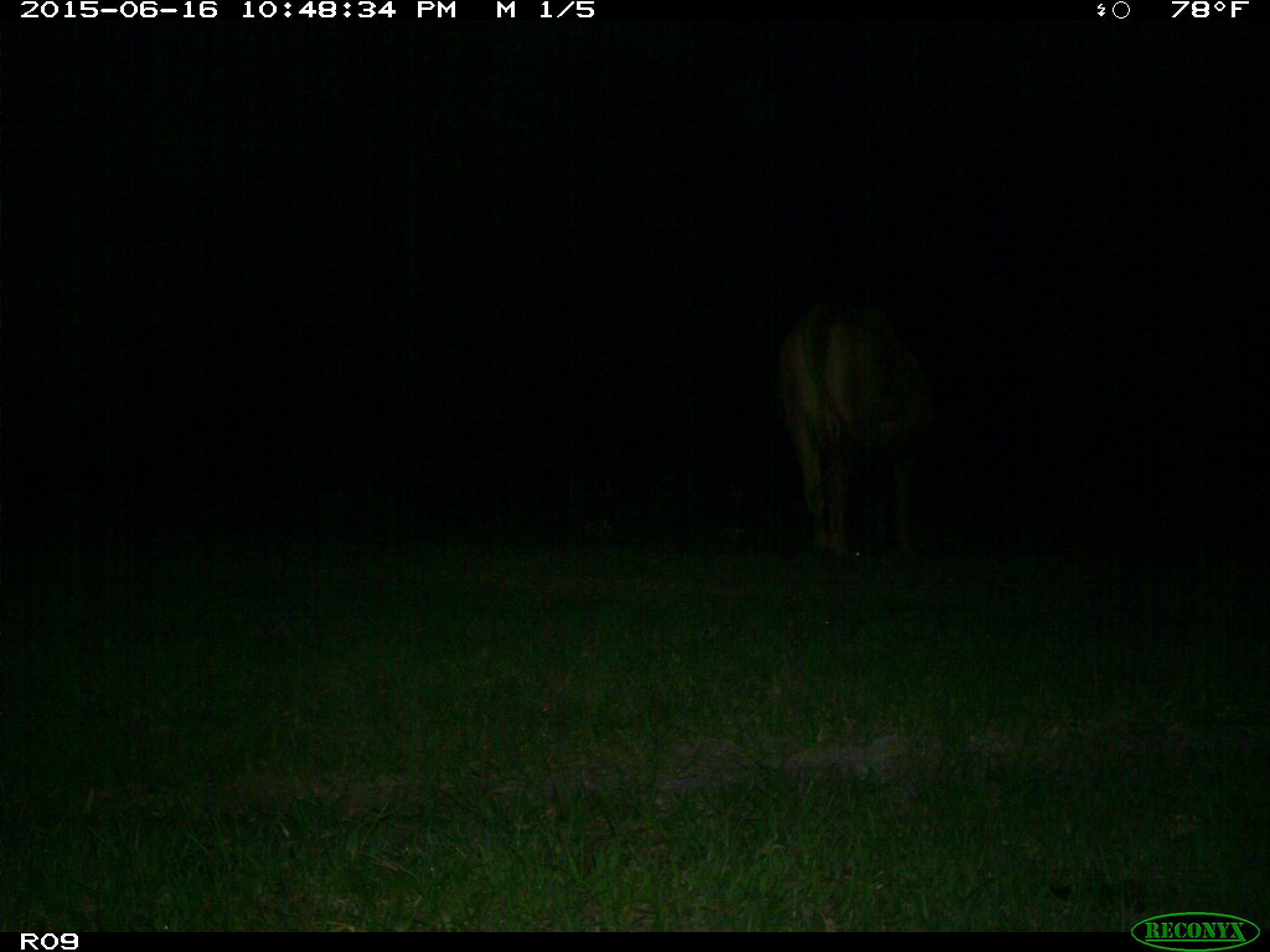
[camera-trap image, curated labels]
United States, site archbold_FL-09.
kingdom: Animalia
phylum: Chordata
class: Mammalia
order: Artiodactyla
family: Bovidae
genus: Bos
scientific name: Bos taurus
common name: domestic cow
Bos taurus (domestic cow).